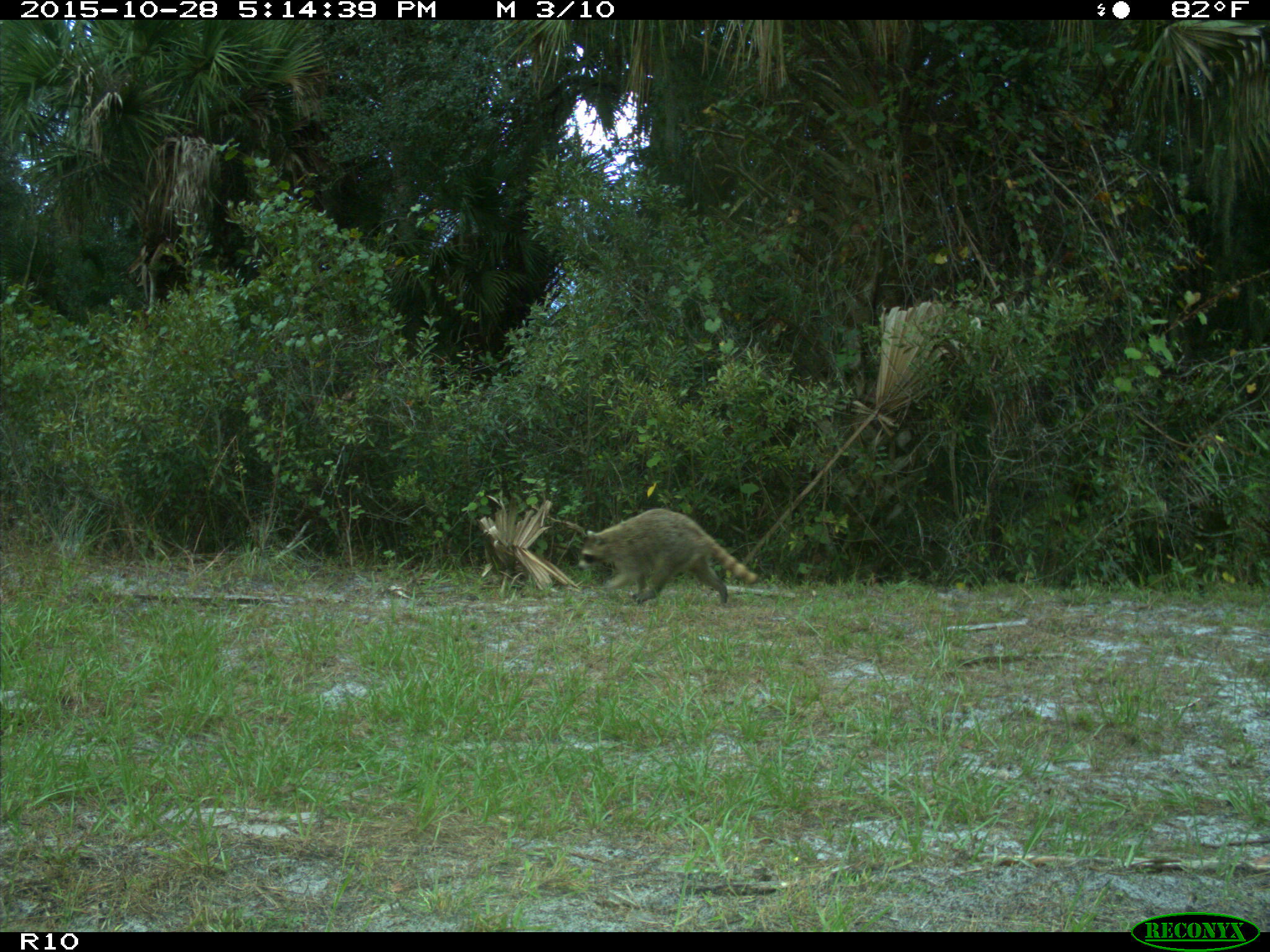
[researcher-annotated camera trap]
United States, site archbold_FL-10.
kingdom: Animalia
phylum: Chordata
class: Mammalia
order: Carnivora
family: Procyonidae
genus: Procyon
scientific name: Procyon lotor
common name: common raccoon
Procyon lotor (common raccoon).